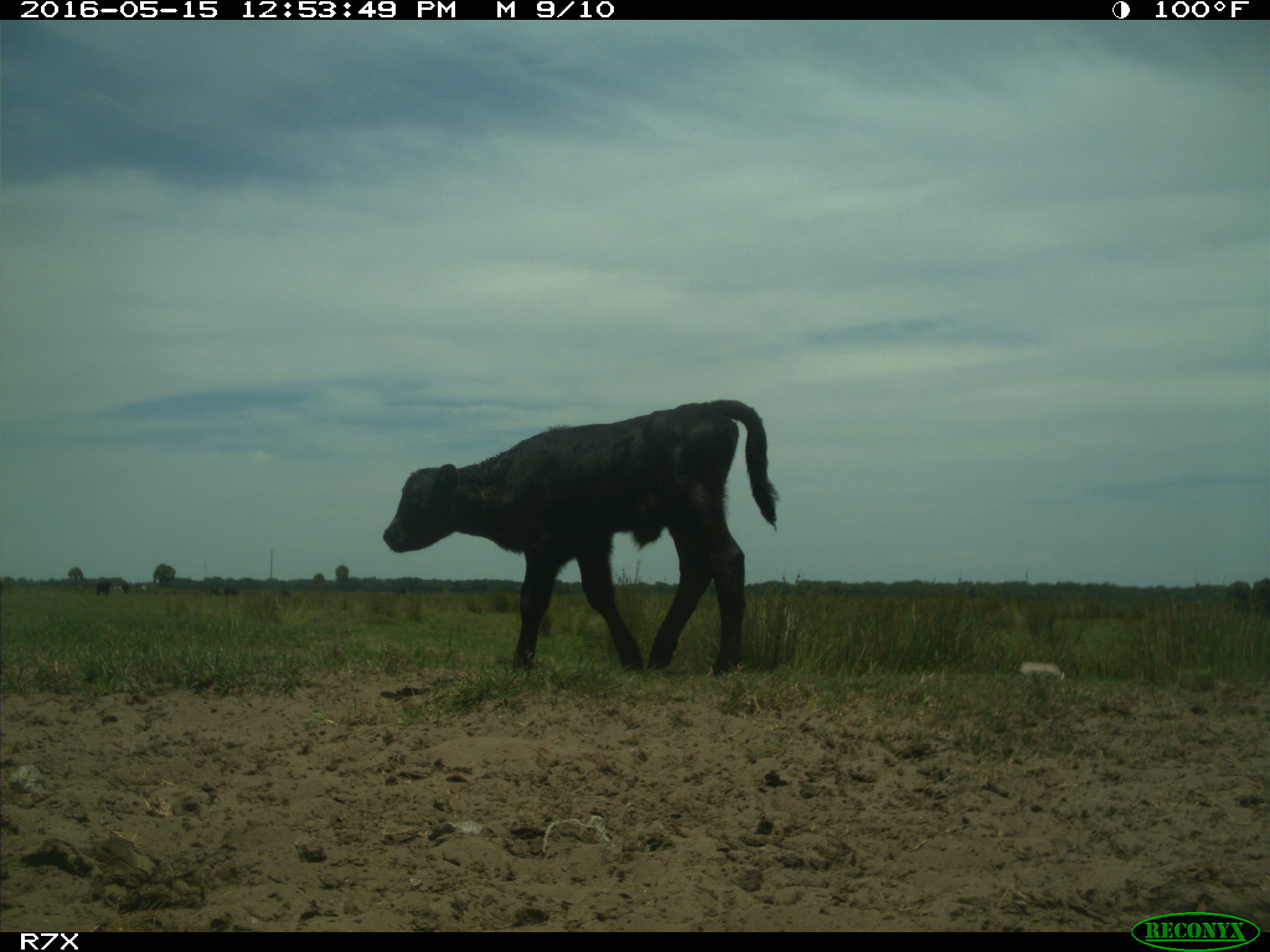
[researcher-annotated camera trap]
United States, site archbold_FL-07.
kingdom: Animalia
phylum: Chordata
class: Mammalia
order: Artiodactyla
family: Bovidae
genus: Bos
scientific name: Bos taurus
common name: domestic cow